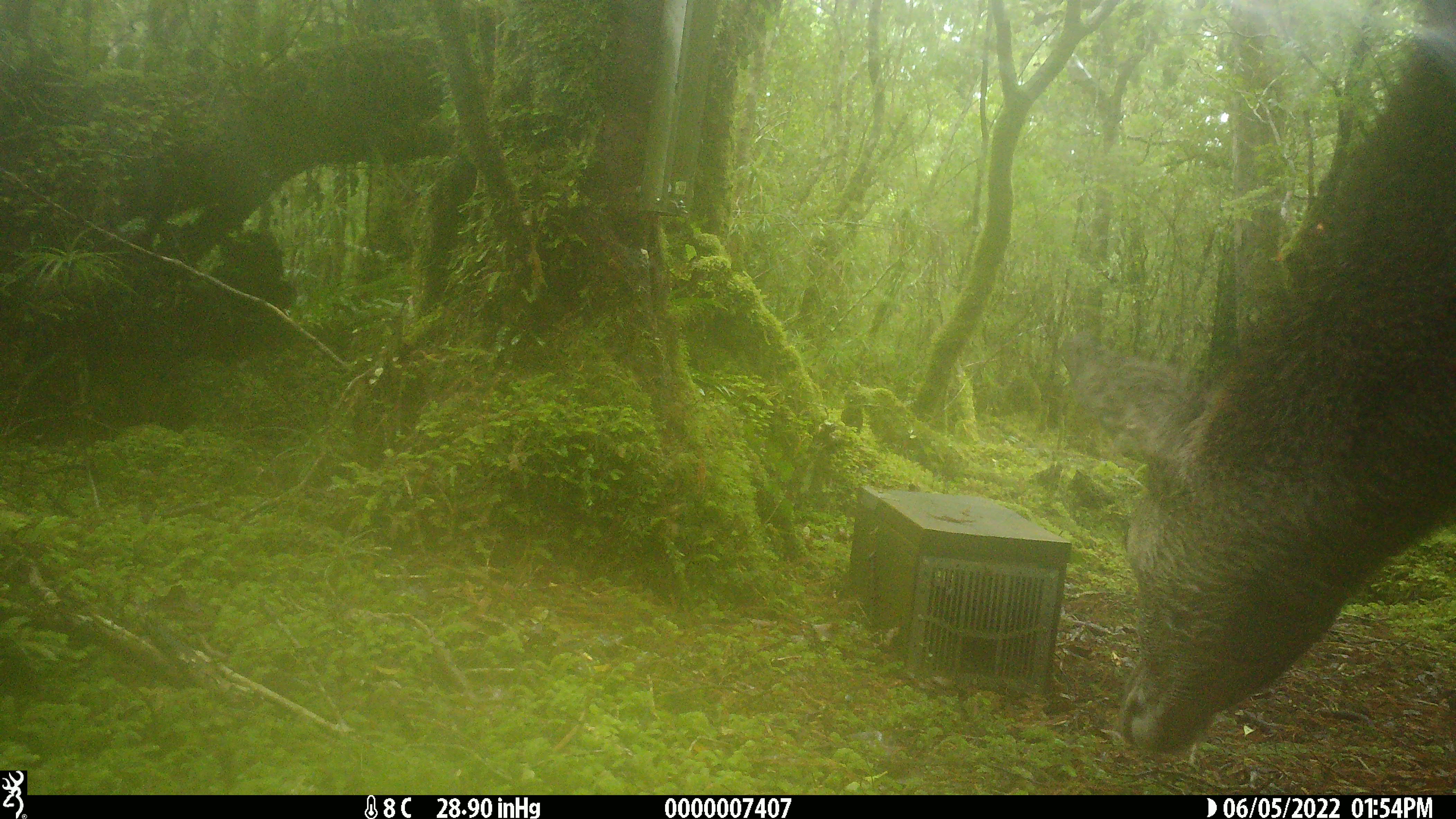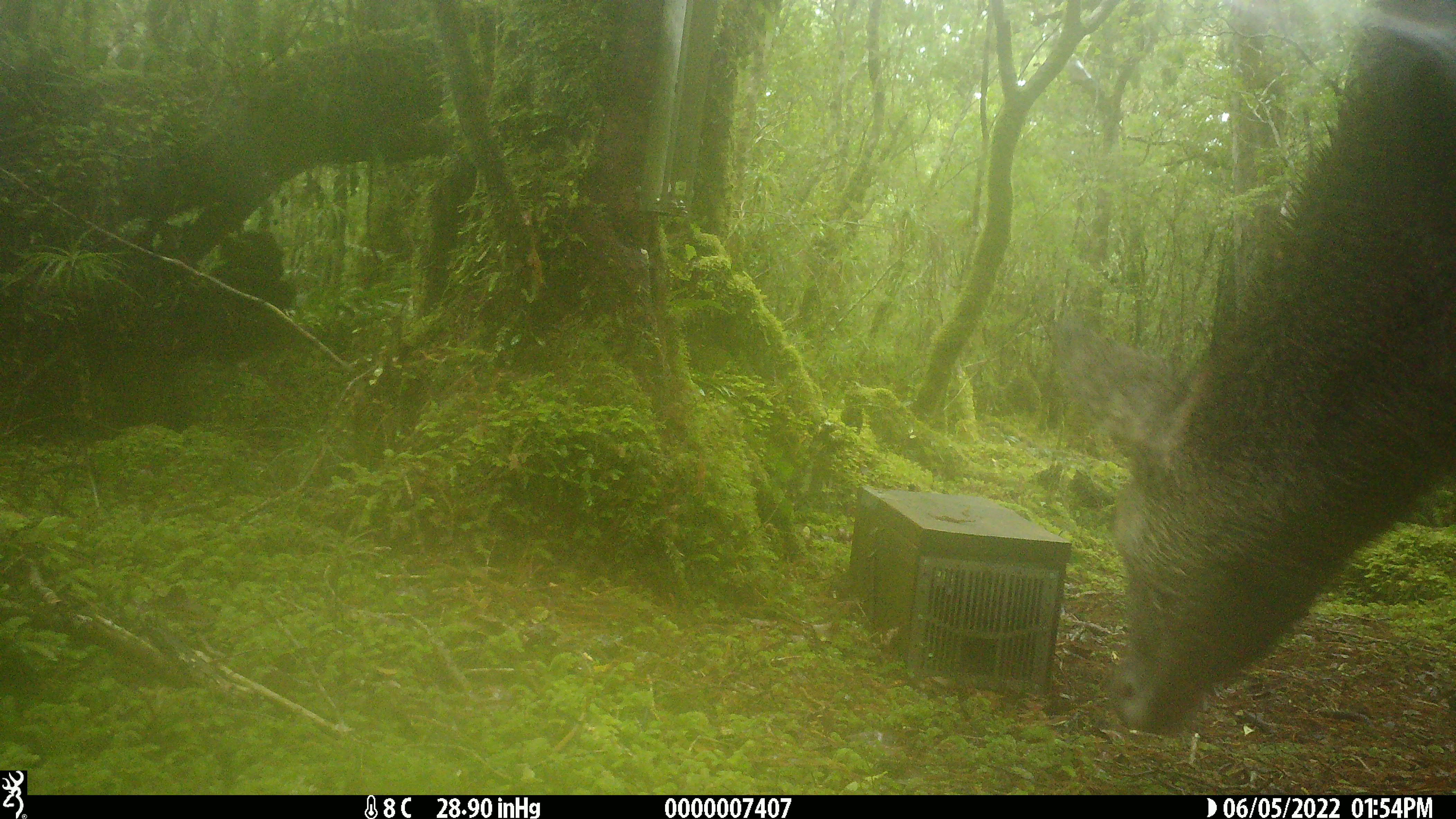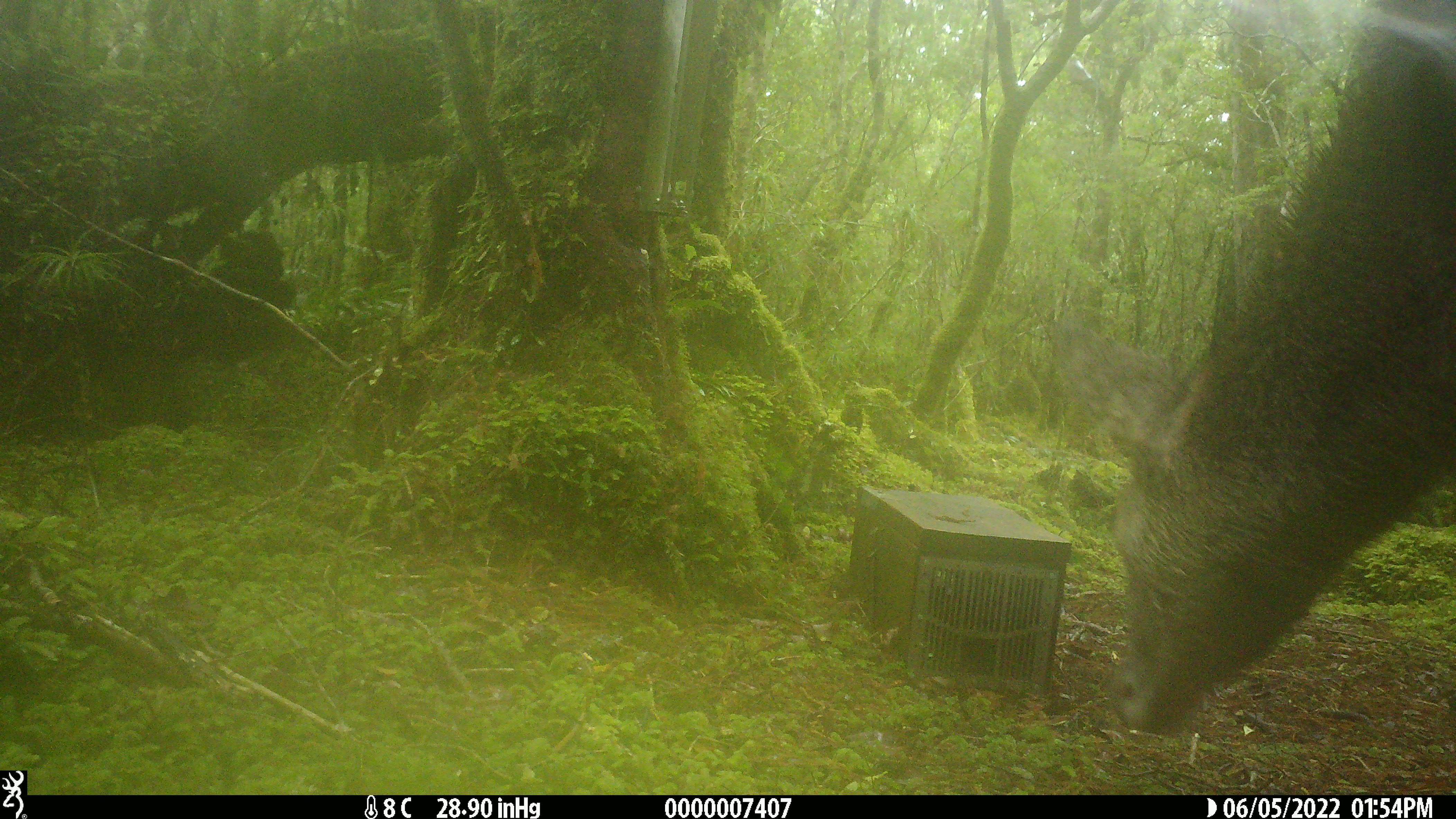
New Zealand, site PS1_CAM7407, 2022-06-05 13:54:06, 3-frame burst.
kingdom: Animalia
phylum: Chordata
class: Mammalia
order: Artiodactyla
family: Cervidae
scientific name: Cervidae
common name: deer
Deer (Cervidae).